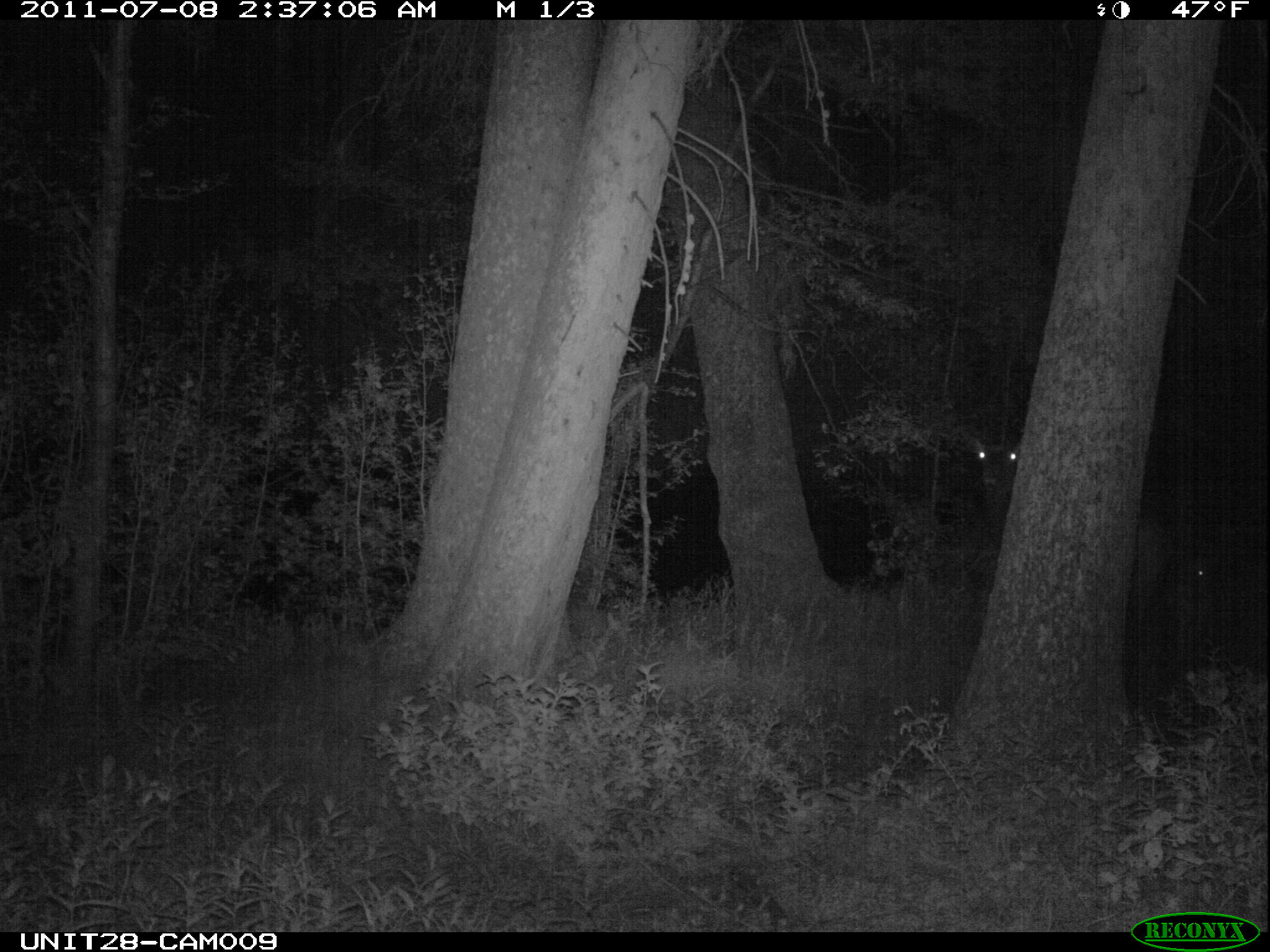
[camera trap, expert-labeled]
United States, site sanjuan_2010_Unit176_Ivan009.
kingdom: Animalia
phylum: Chordata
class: Mammalia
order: Artiodactyla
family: Cervidae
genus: Cervus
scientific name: Cervus elaphus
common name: red deer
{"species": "Cervus elaphus (red deer)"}